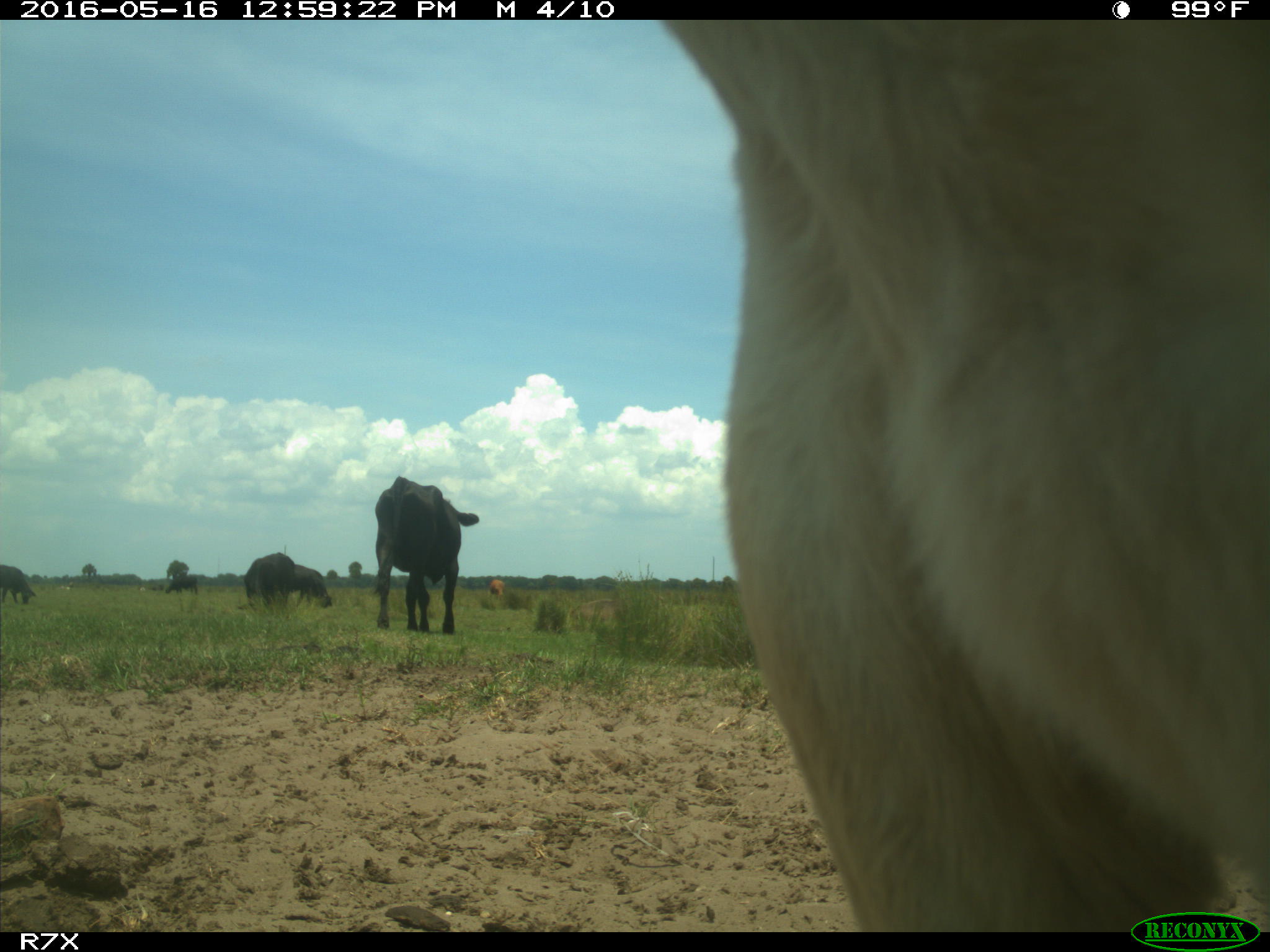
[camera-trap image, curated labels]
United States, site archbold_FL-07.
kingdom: Animalia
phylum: Chordata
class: Mammalia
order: Artiodactyla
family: Bovidae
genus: Bos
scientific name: Bos taurus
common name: domestic cow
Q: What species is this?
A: Bos taurus (domestic cow).